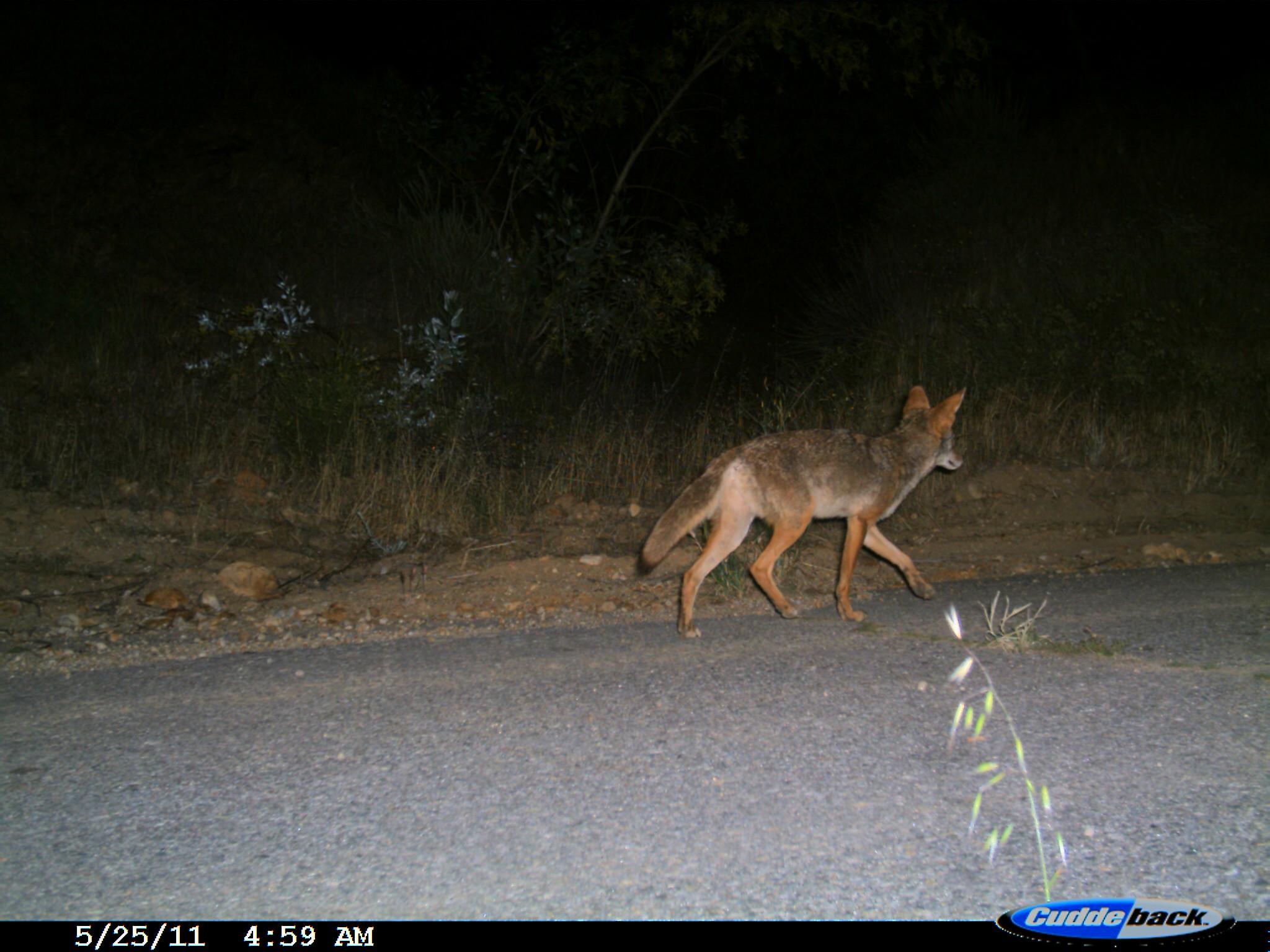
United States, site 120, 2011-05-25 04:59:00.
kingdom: Animalia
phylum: Chordata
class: Mammalia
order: Carnivora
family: Canidae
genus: Canis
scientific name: Canis latrans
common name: coyote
Coyote (Canis latrans).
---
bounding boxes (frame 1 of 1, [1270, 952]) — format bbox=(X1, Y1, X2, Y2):
coyote: bbox=(635, 370, 975, 638)